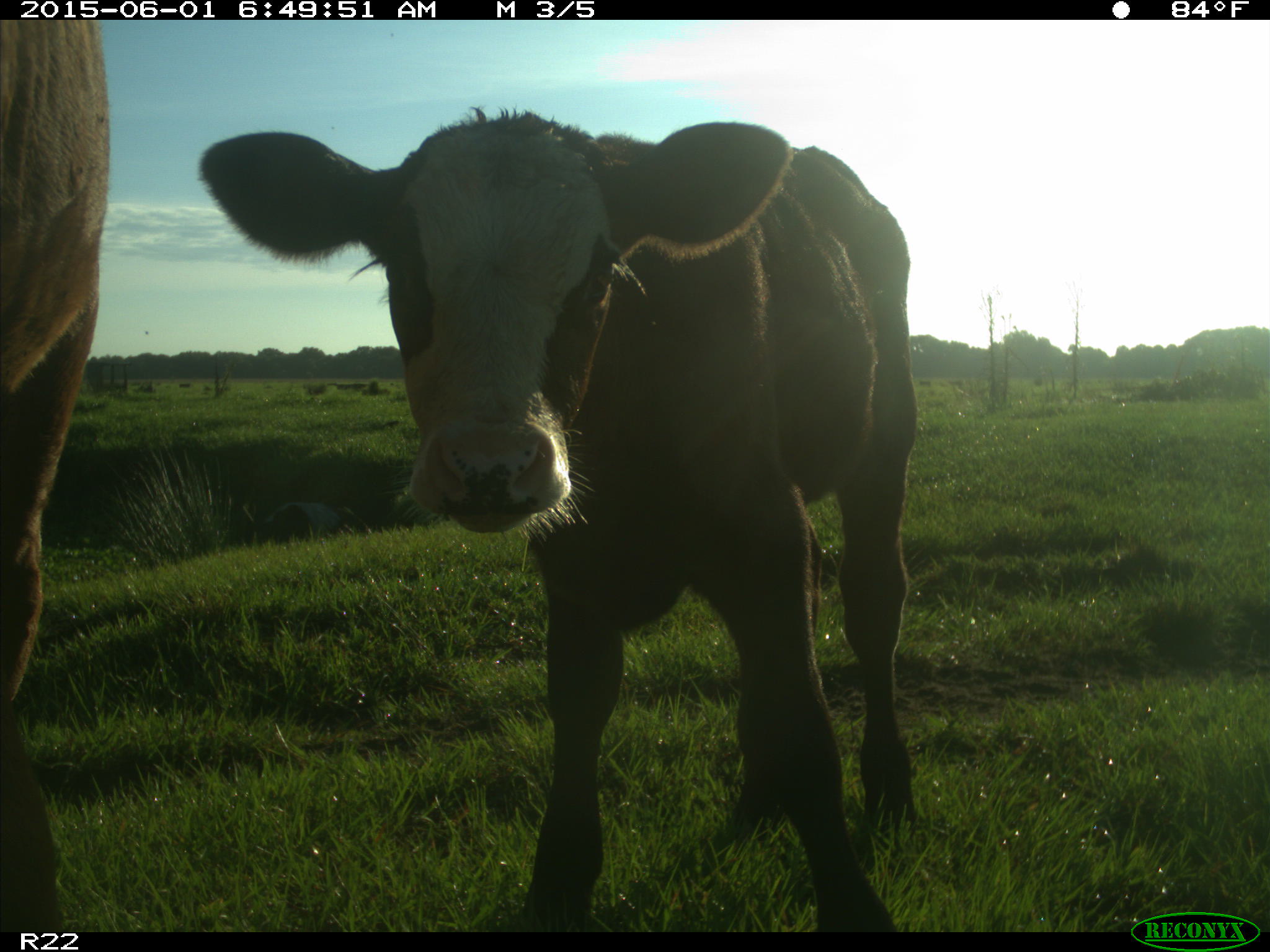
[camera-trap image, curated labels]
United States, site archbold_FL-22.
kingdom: Animalia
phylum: Chordata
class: Mammalia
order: Artiodactyla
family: Bovidae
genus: Bos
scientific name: Bos taurus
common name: domestic cow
Bos taurus (domestic cow).